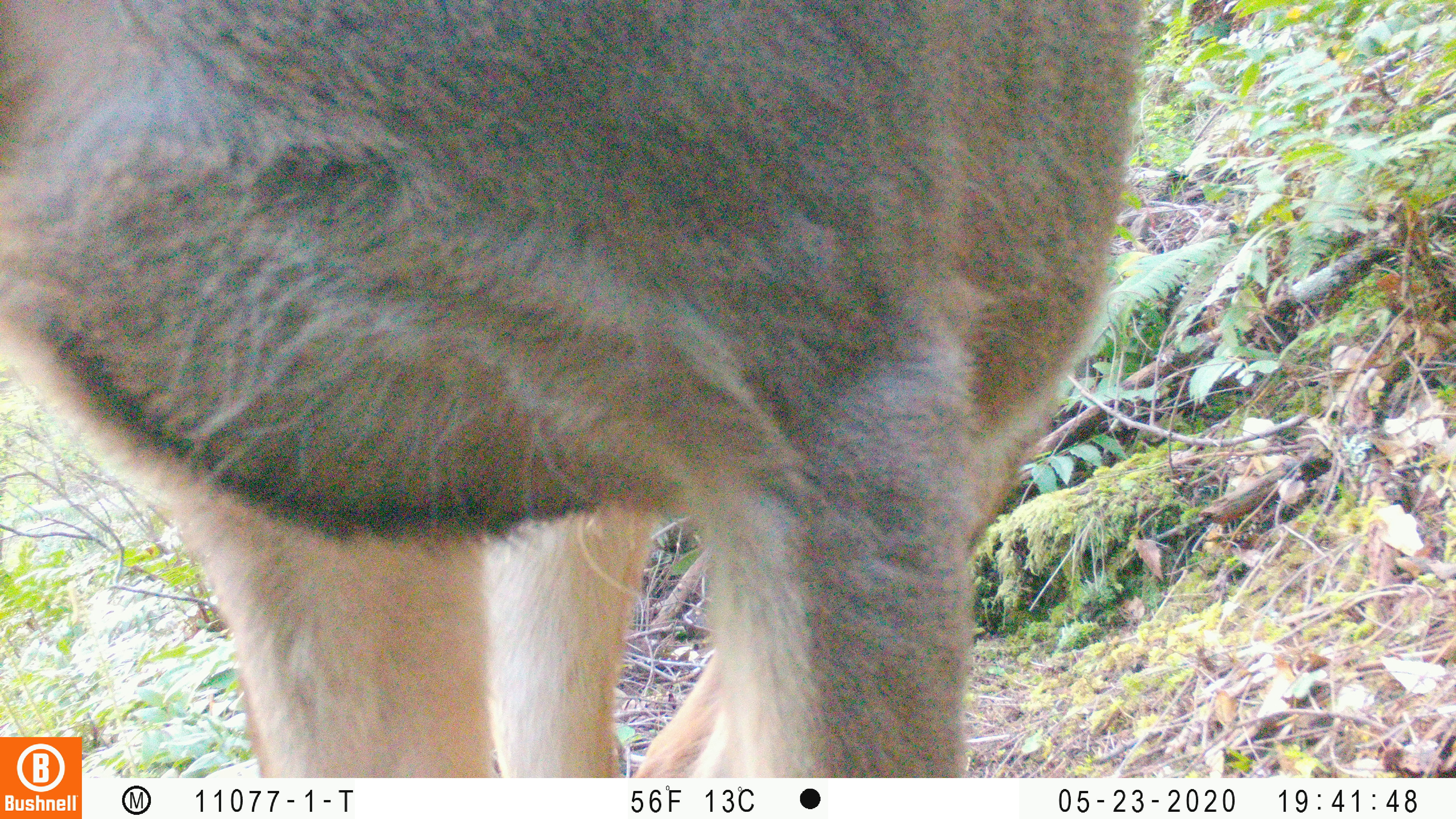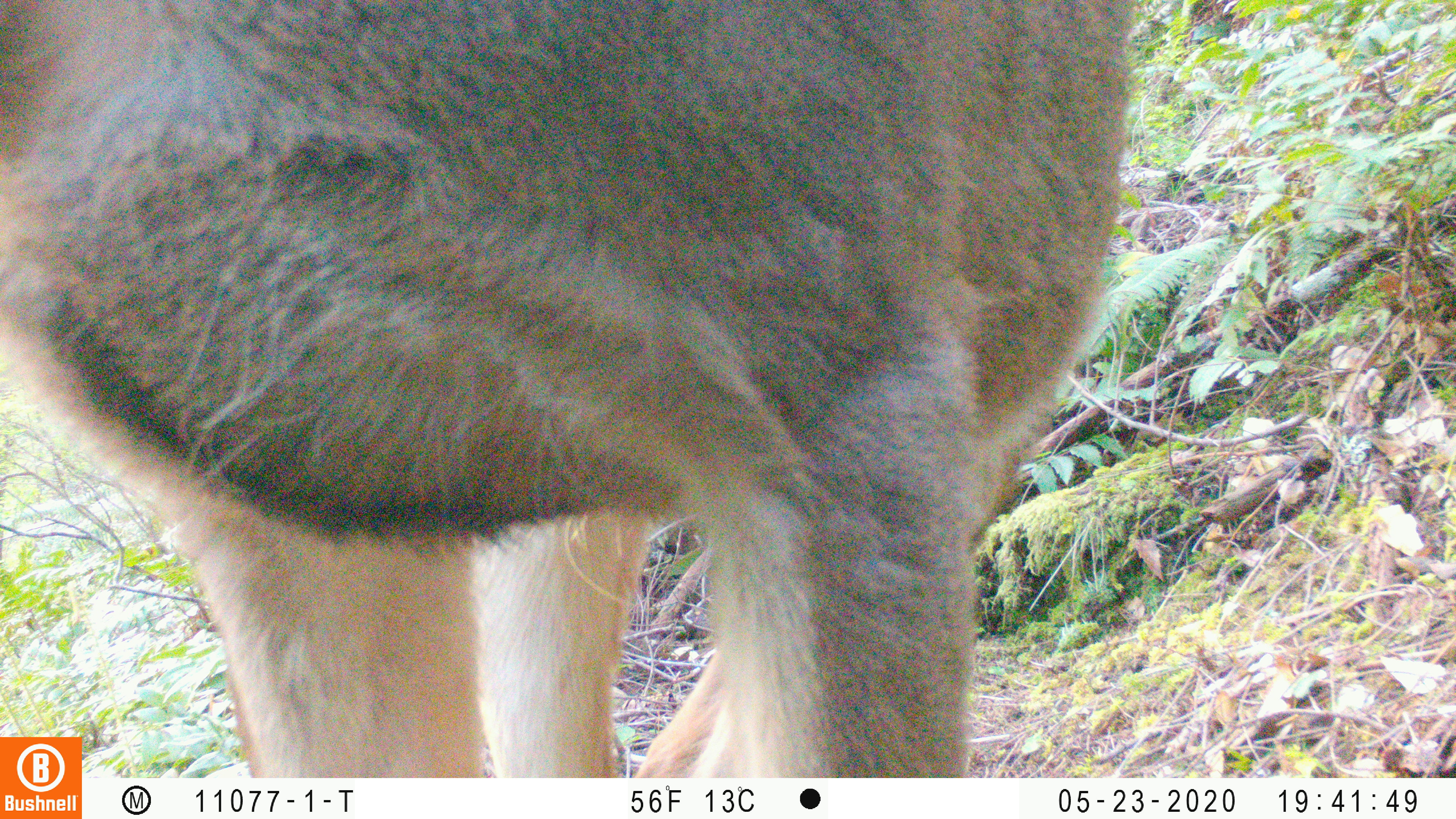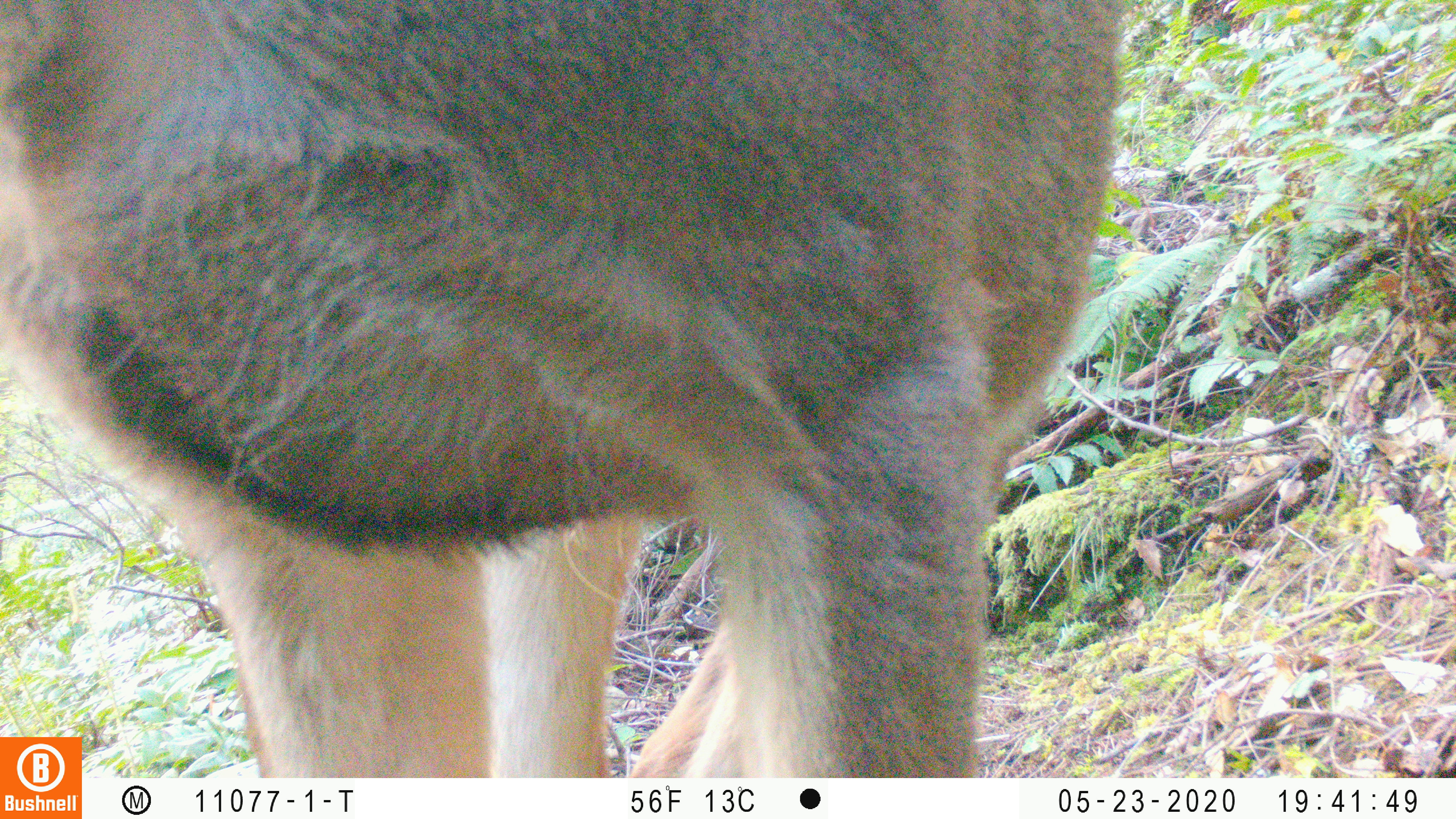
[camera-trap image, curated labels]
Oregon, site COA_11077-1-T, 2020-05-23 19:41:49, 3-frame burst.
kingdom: Animalia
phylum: Chordata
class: Mammalia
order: Artiodactyla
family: Cervidae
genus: Odocoileus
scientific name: Odocoileus hemionus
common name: black-tailed deer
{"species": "black-tailed deer (Odocoileus hemionus)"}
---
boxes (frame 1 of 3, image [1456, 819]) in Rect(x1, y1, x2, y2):
black-tailed deer: Rect(0, 2, 1147, 727)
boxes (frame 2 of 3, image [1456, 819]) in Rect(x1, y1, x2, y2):
black-tailed deer: Rect(2, 2, 1144, 729)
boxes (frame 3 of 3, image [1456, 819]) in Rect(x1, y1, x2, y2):
black-tailed deer: Rect(0, 0, 1136, 727)